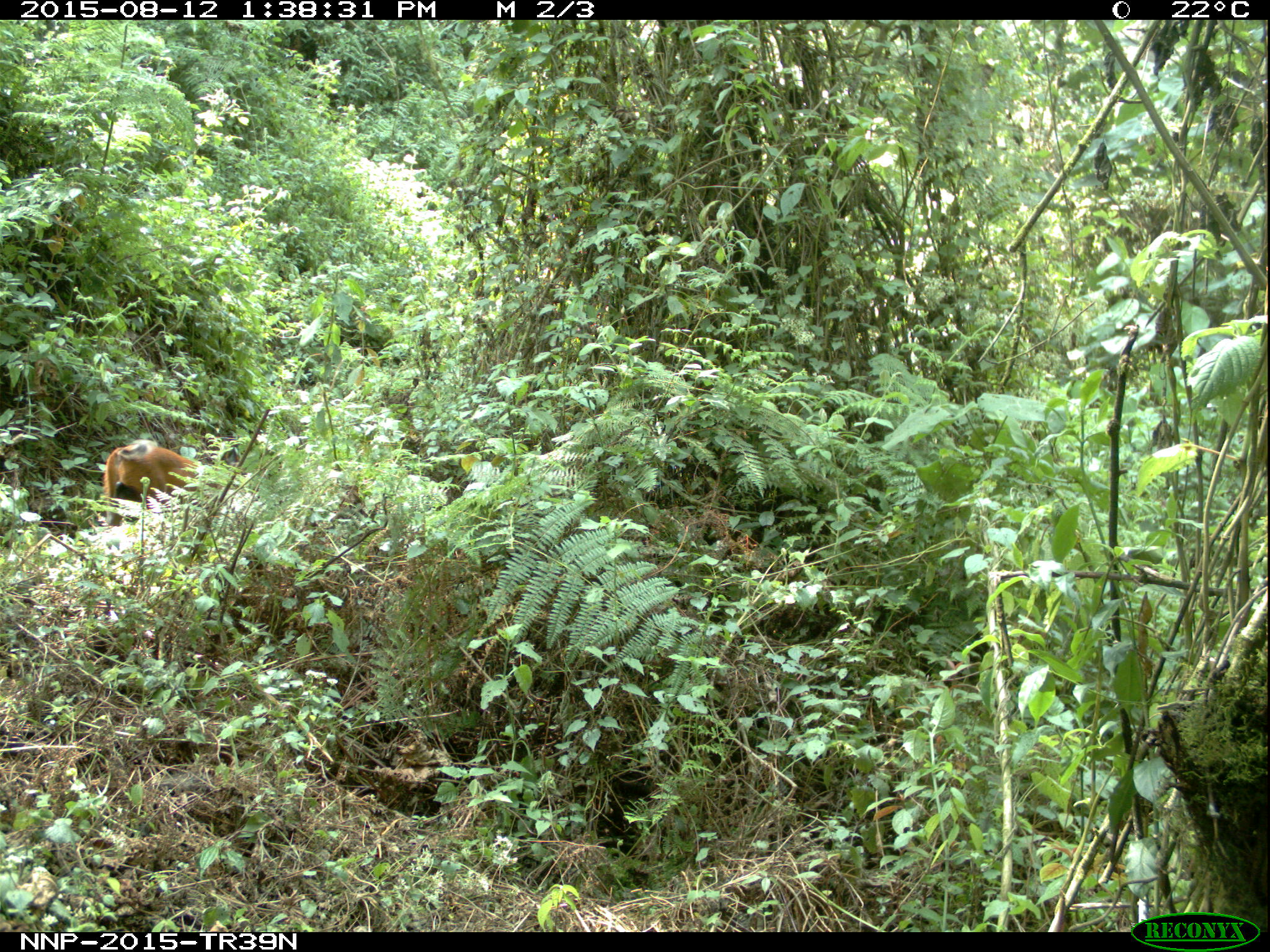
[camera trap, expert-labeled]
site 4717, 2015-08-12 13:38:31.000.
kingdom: Animalia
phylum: Chordata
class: Mammalia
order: Artiodactyla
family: Bovidae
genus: Cephalophus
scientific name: Cephalophus nigrifrons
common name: black-fronted duiker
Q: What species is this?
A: Cephalophus nigrifrons (black-fronted duiker).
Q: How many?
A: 1.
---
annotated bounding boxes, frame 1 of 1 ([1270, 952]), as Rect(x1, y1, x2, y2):
cephalophus nigrifrons: Rect(102, 438, 223, 525)